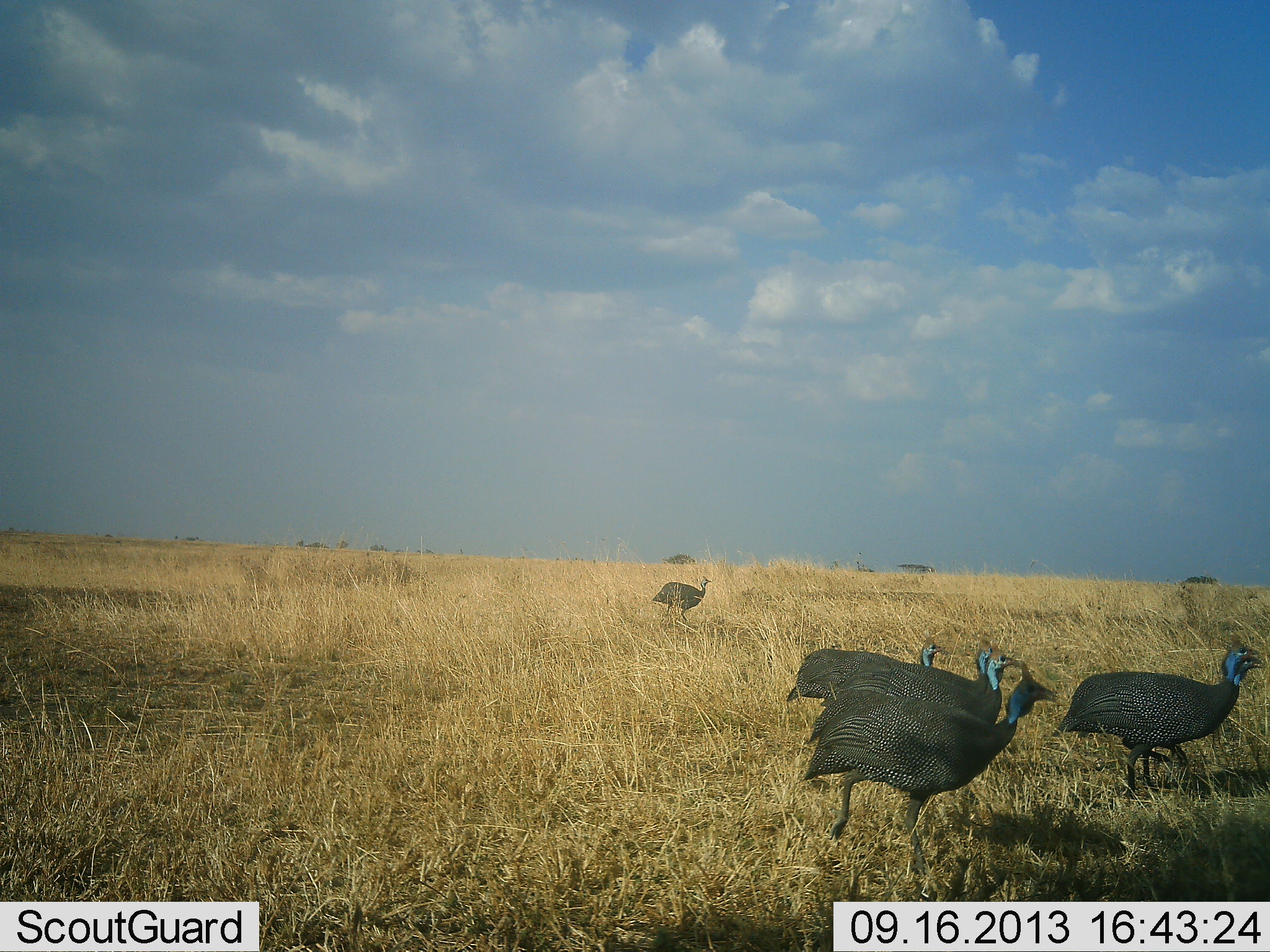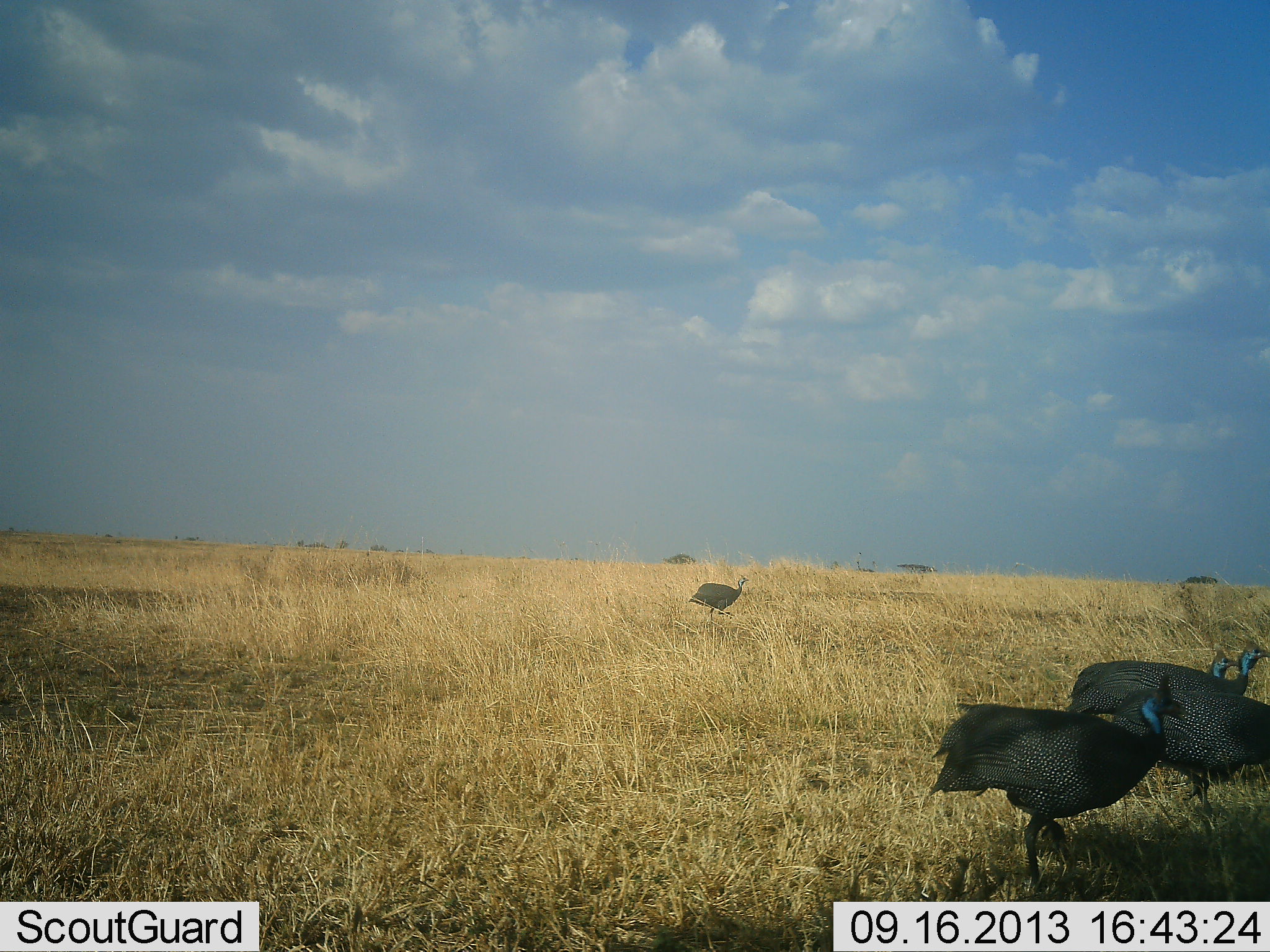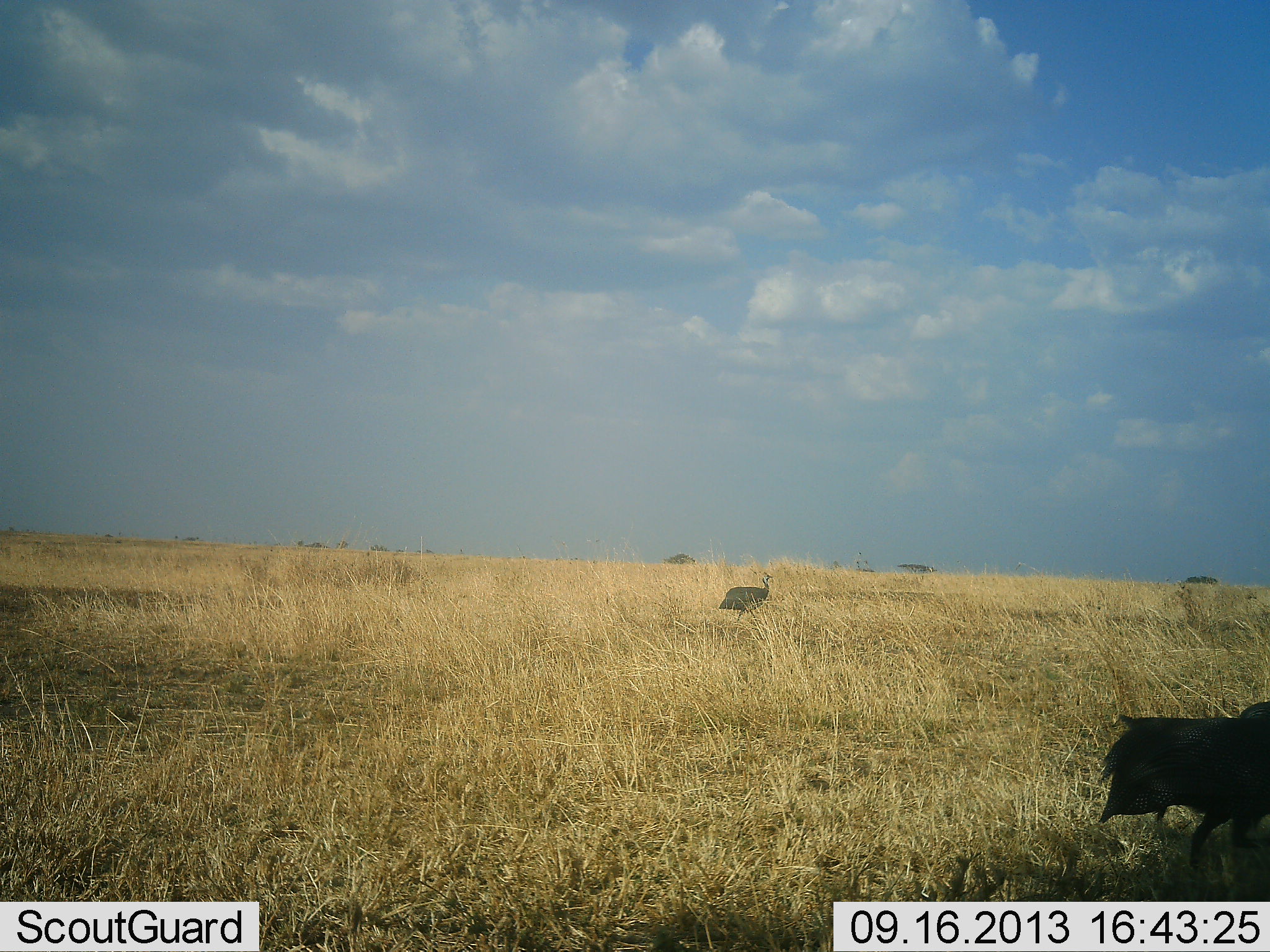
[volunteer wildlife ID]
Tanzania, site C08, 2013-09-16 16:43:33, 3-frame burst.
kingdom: Animalia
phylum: Chordata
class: Aves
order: Galliformes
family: Numididae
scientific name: Numididae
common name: guinea fowl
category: guineafowl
Guineafowl (guinea fowl) (Numididae), count 6. Behavior (volunteer vote fractions): standing 4%, resting 0%, moving 100%, interacting 0%. Young present (vote fraction): 0%. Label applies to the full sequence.